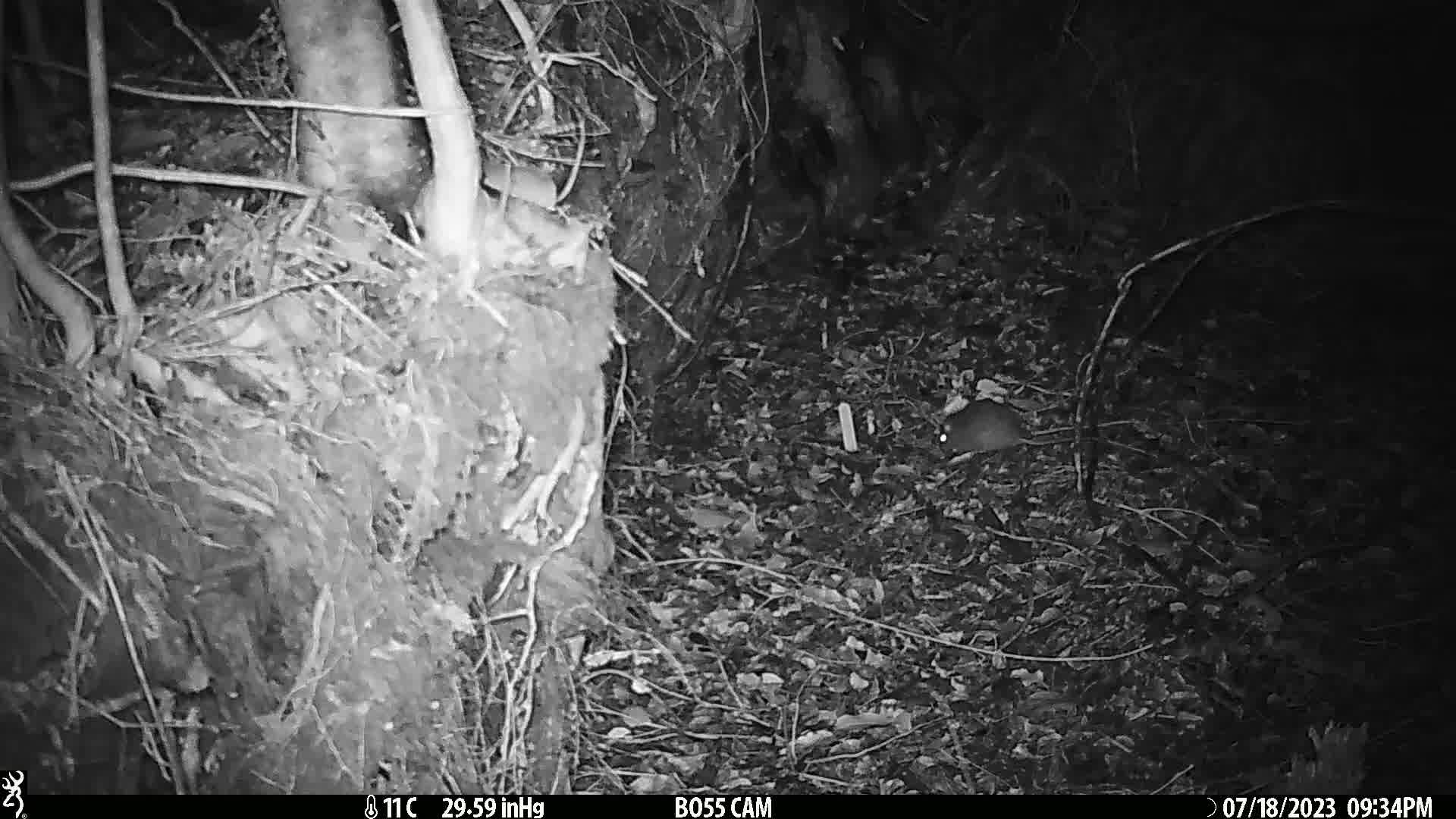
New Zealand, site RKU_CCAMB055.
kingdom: Animalia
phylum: Chordata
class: Mammalia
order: Rodentia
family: Muridae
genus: Rattus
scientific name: Rattus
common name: rat